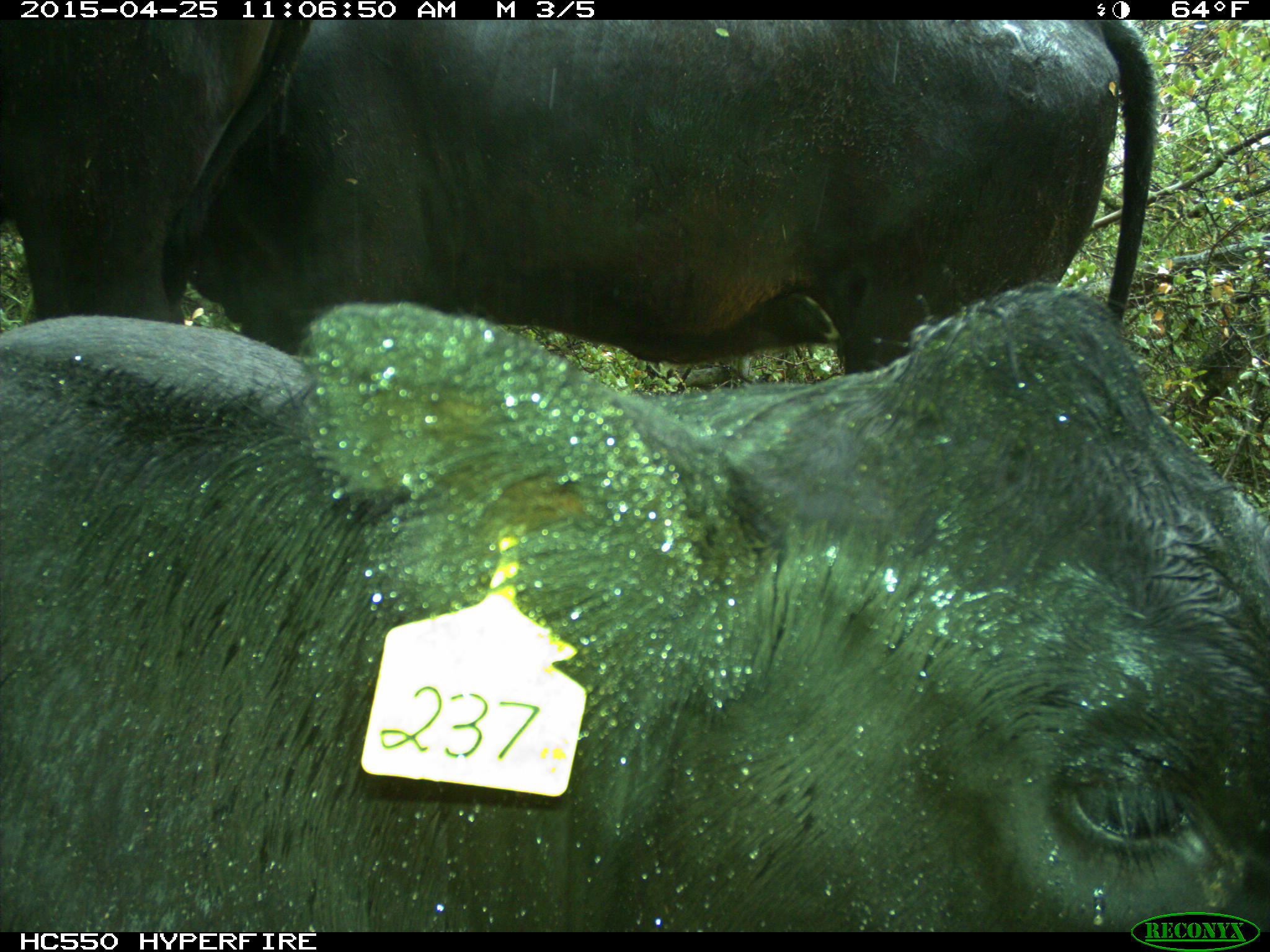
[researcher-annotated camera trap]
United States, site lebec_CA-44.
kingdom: Animalia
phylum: Chordata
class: Mammalia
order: Artiodactyla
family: Suidae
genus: Sus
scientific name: Sus scrofa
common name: wild boar